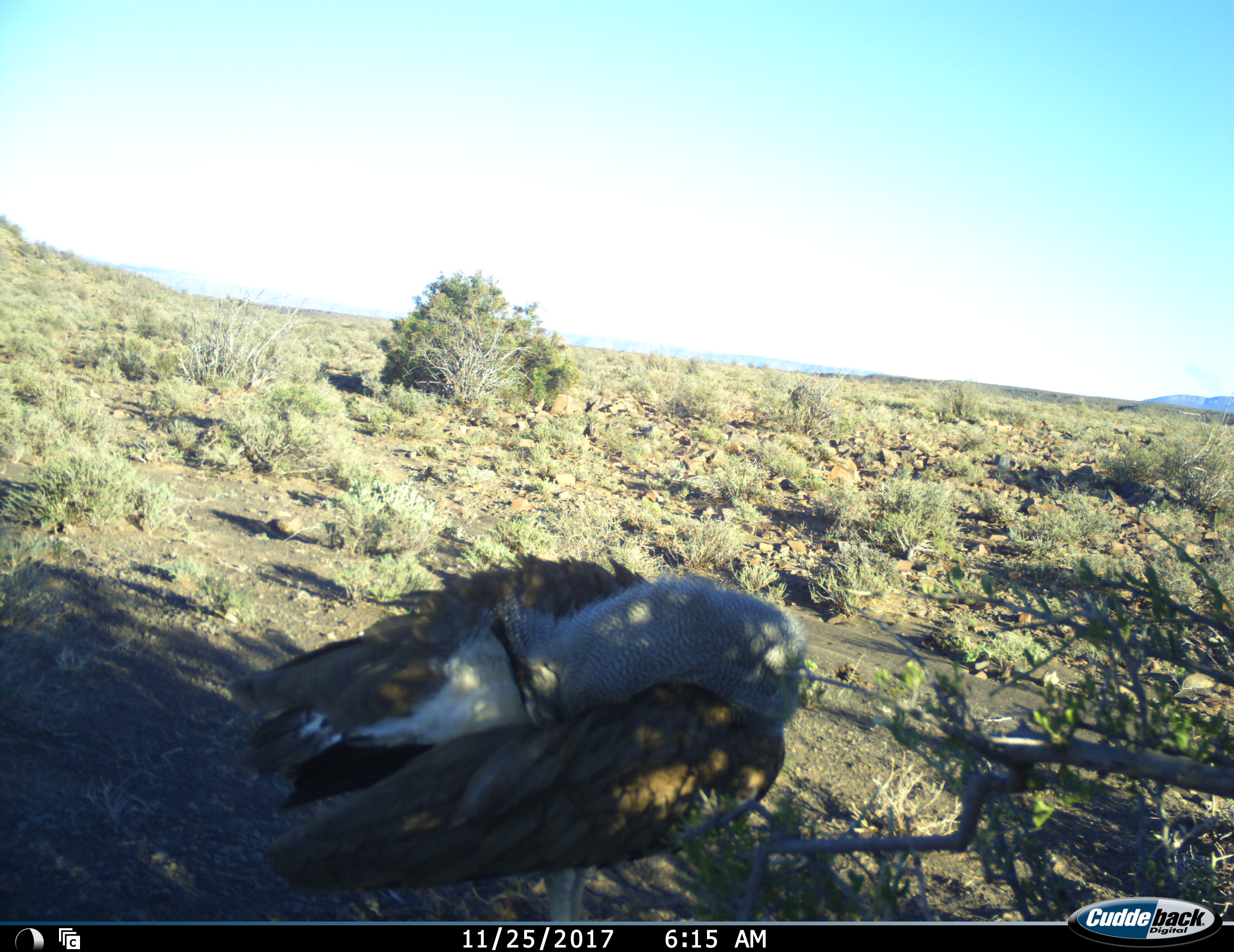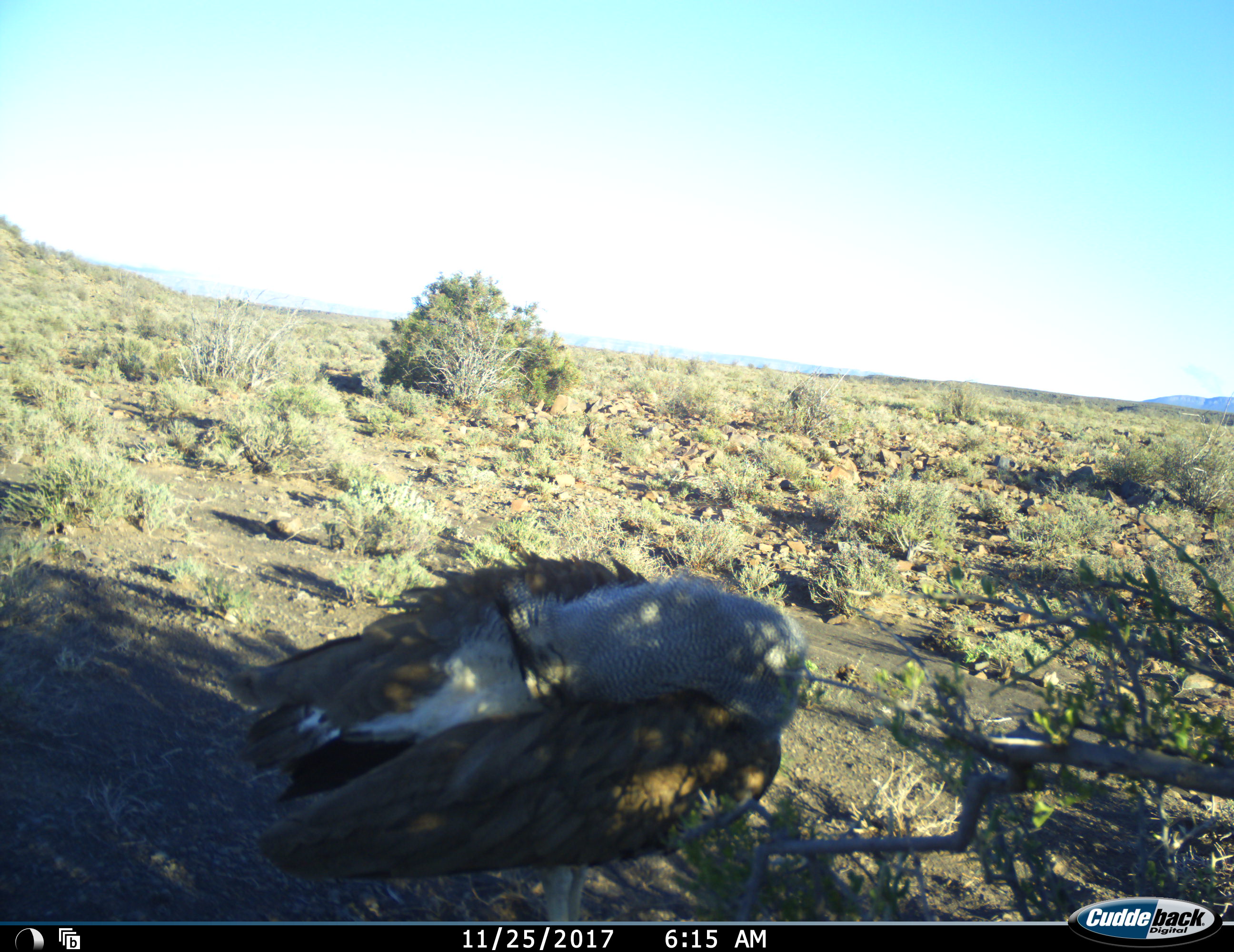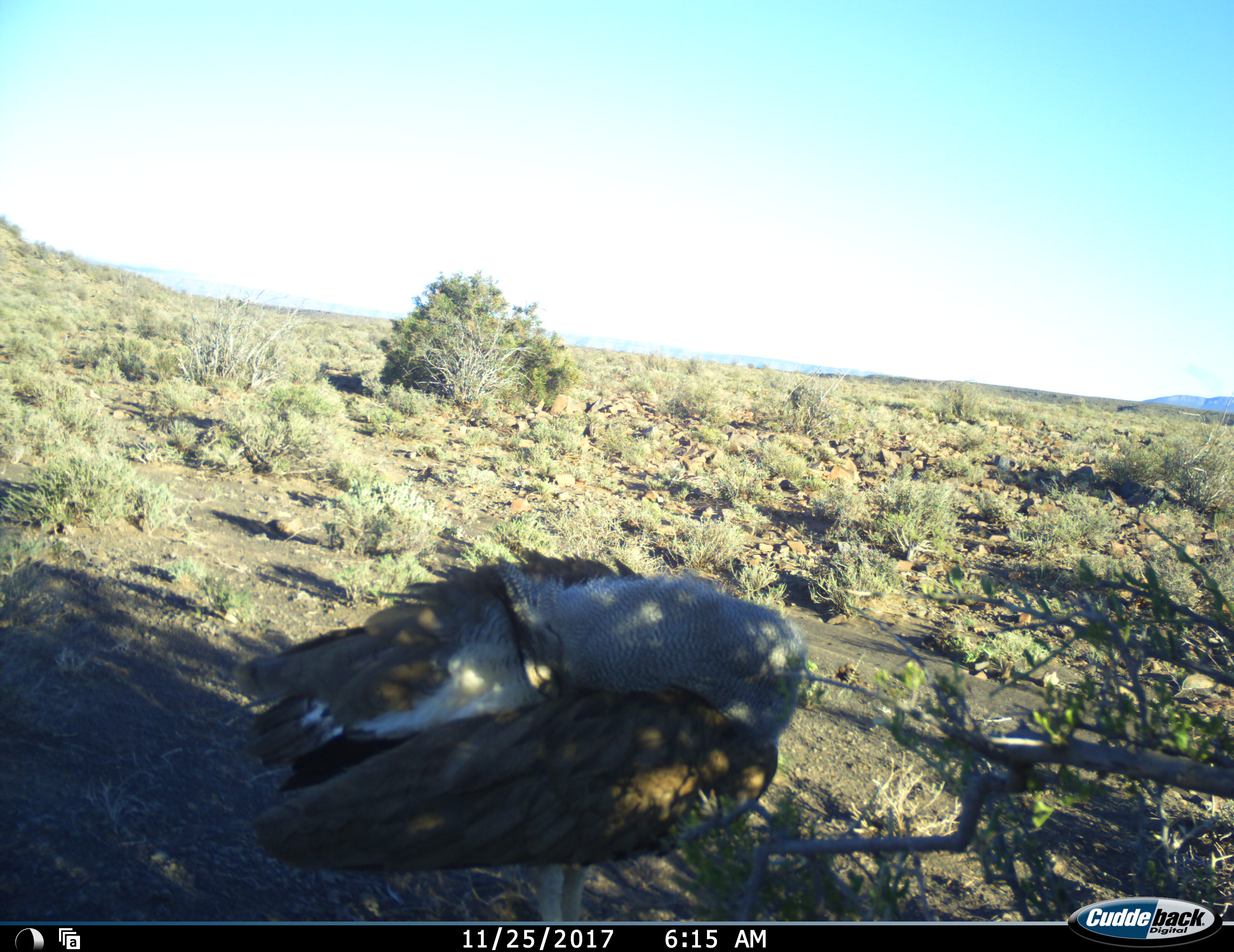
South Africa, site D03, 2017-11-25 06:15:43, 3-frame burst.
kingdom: Animalia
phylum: Chordata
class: Aves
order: Otidiformes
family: Otididae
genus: Ardeotis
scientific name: Ardeotis kori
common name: kori bustard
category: bustardkori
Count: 1.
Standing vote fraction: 67%.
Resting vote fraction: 22%.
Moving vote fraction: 22%.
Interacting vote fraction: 0%.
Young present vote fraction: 0%.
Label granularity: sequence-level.